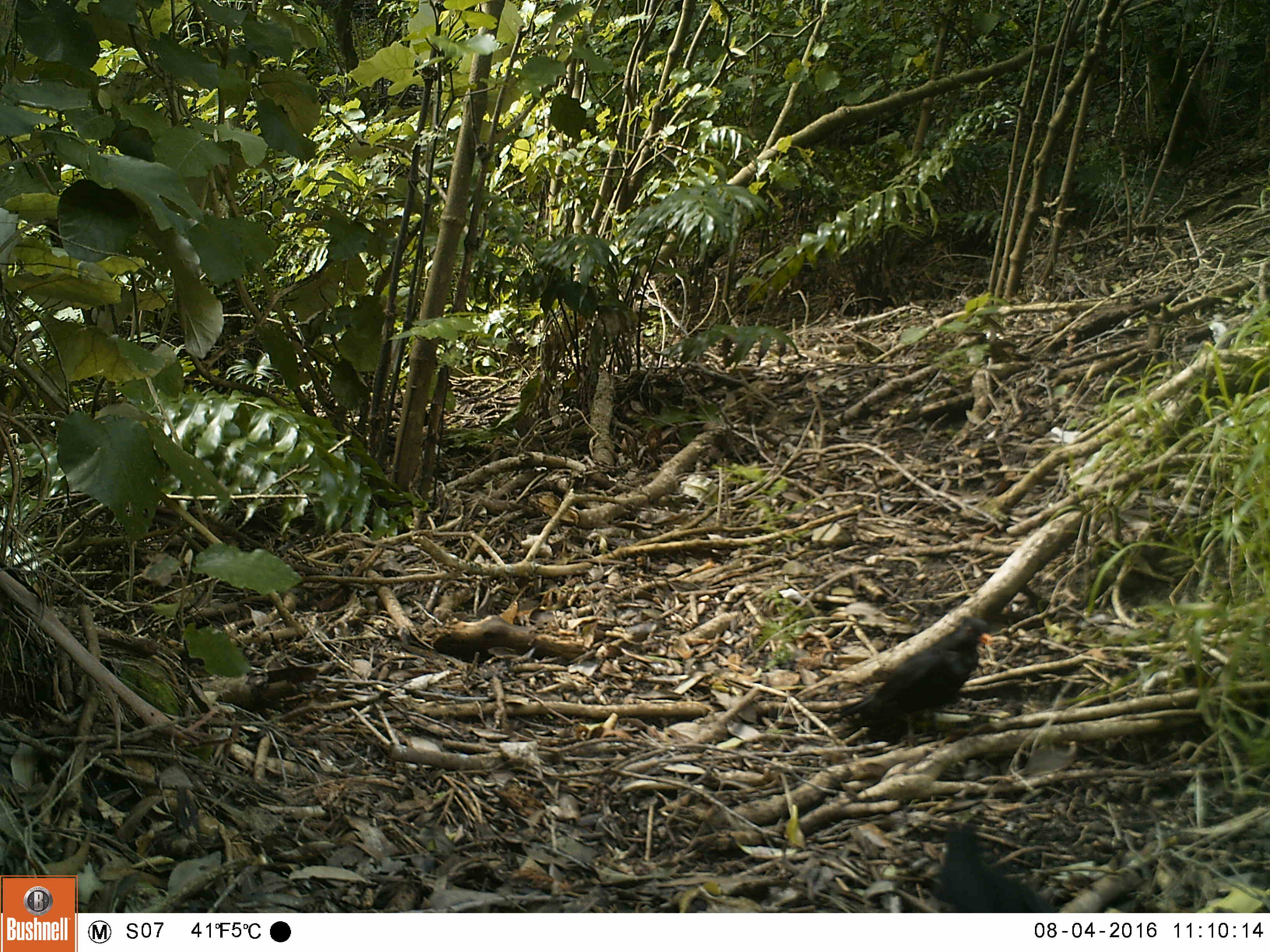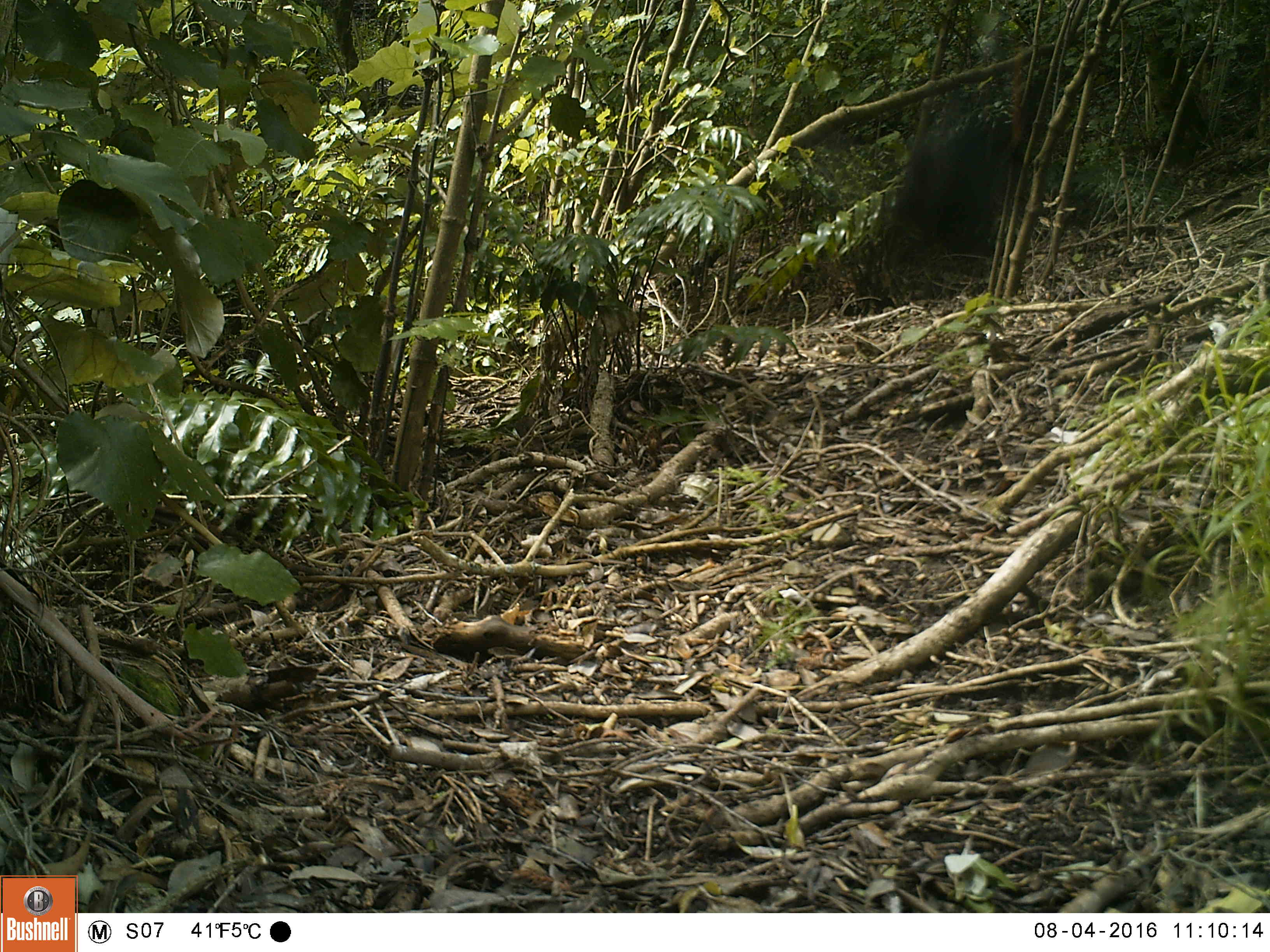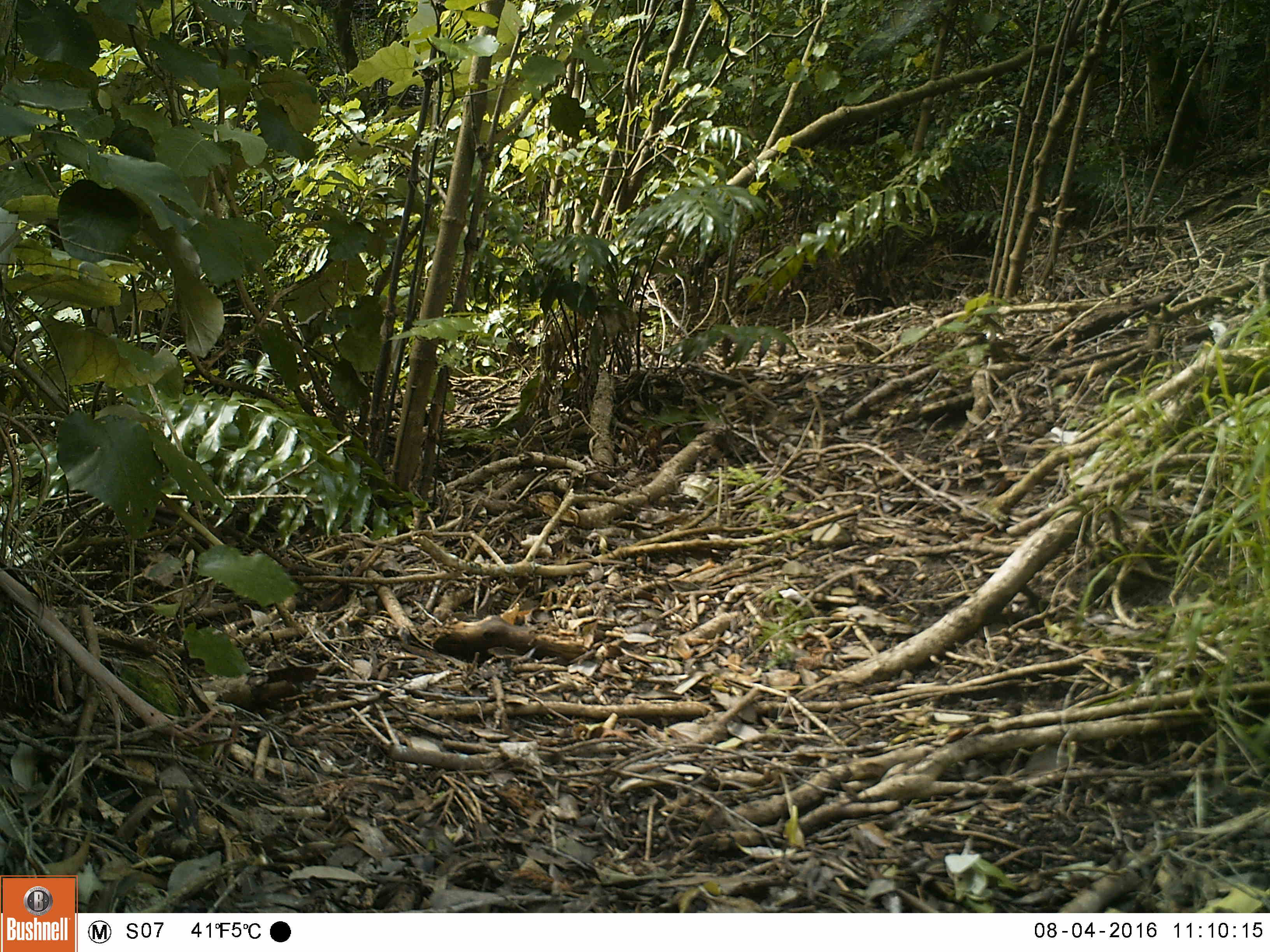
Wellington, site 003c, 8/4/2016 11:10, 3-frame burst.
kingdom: Animalia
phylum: Chordata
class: Aves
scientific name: Aves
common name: bird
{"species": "bird (Aves)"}